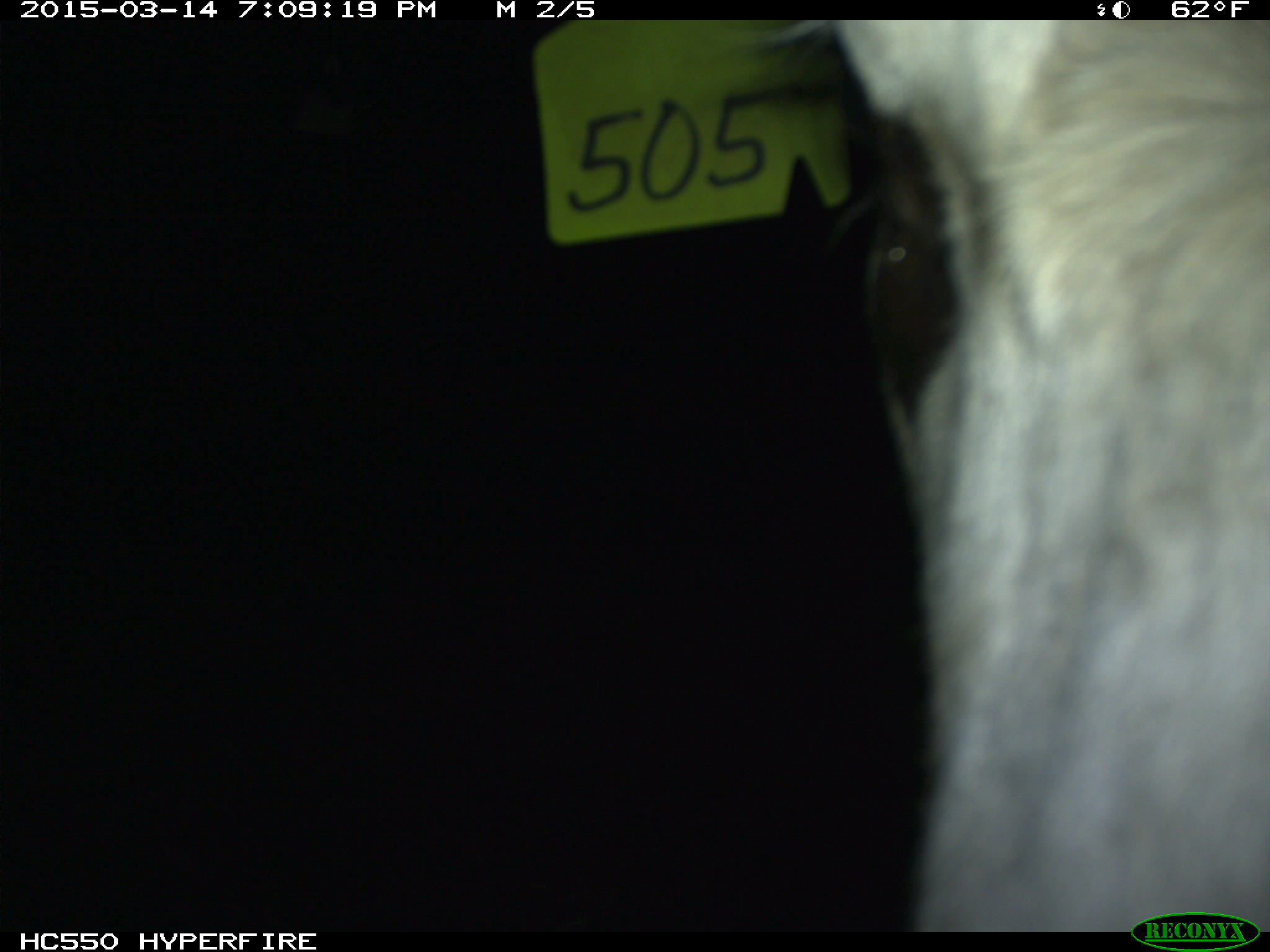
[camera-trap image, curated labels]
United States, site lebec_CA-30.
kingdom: Animalia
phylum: Chordata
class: Mammalia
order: Artiodactyla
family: Bovidae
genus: Bos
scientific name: Bos taurus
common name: domestic cow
Bos taurus (domestic cow).